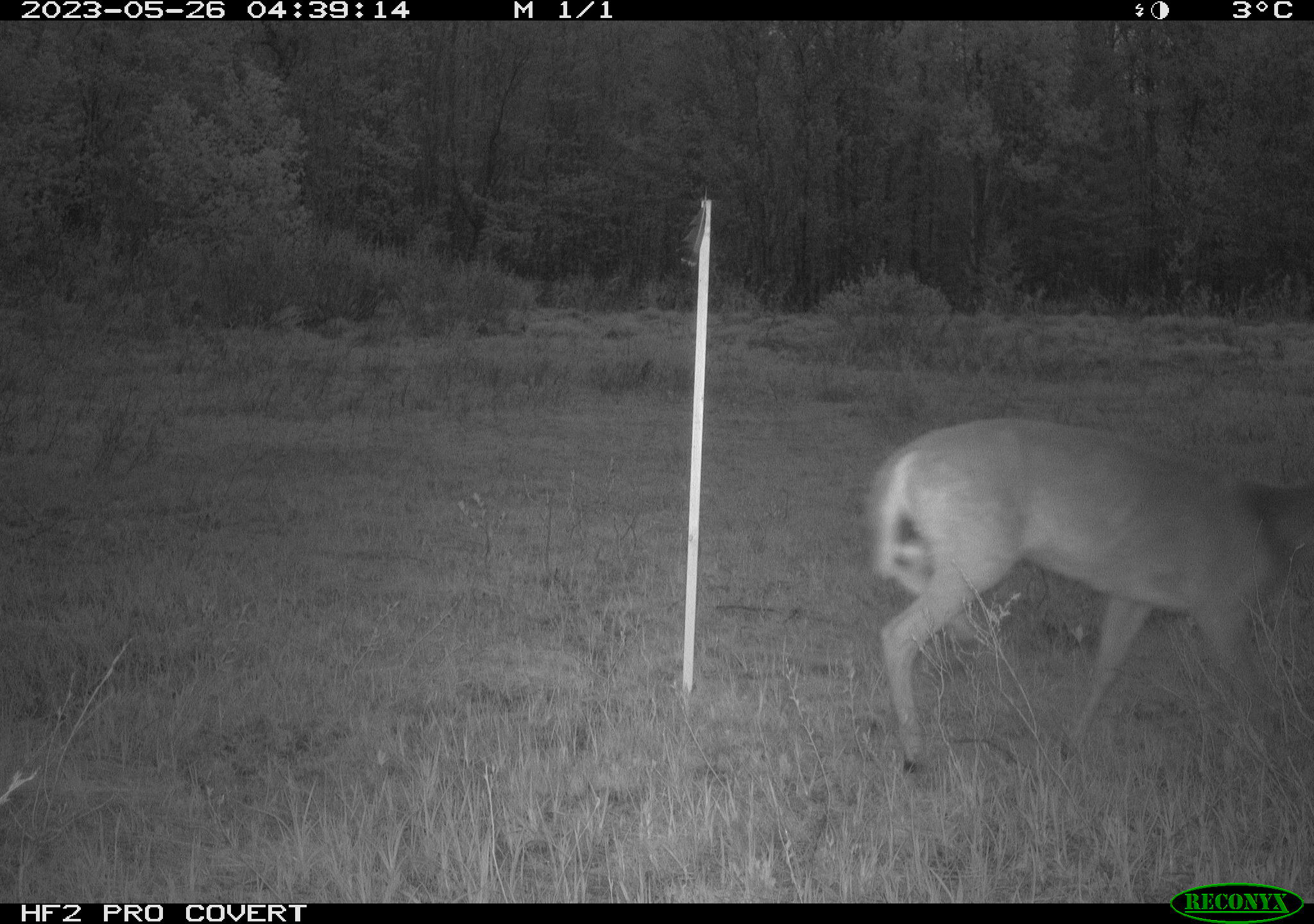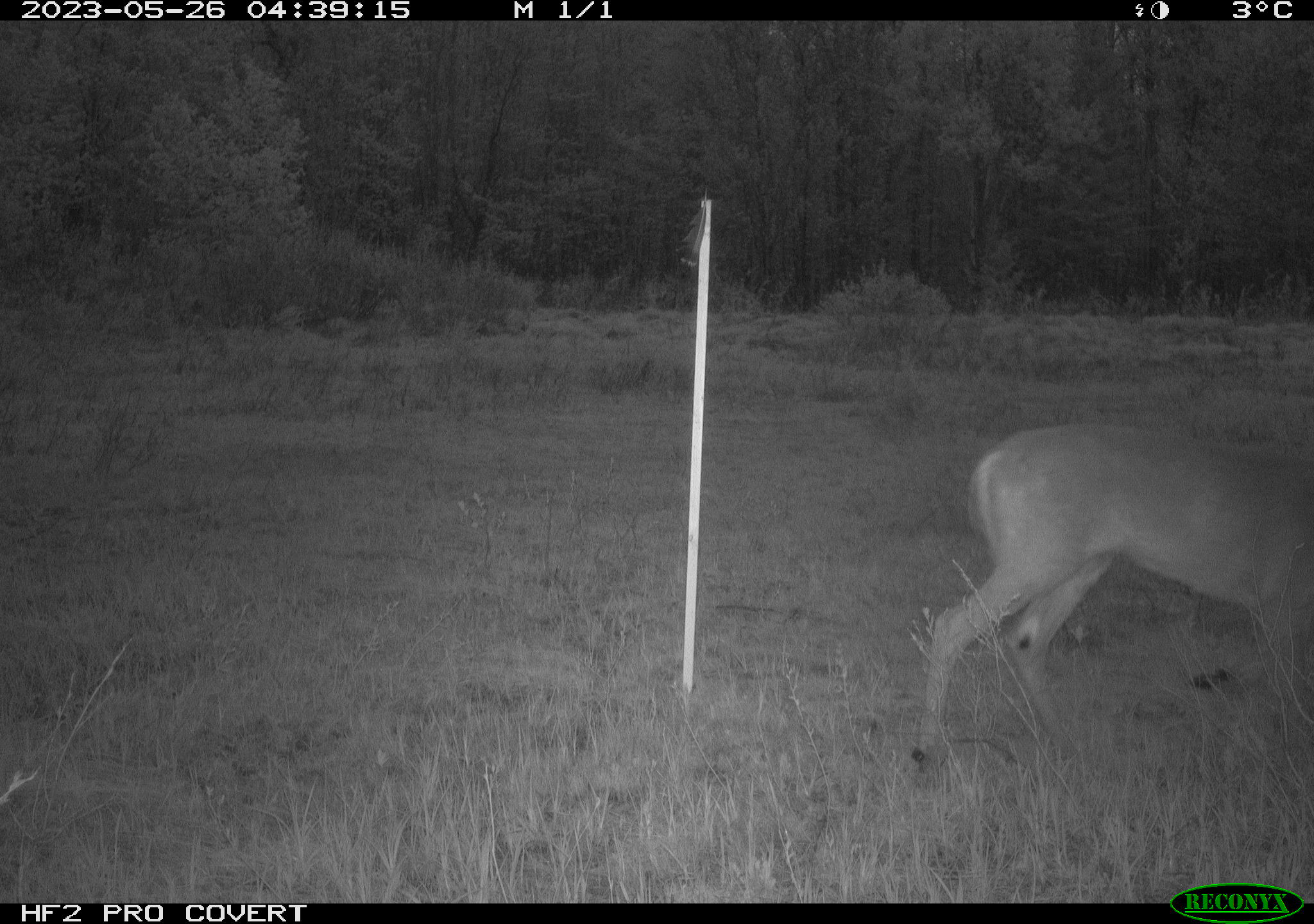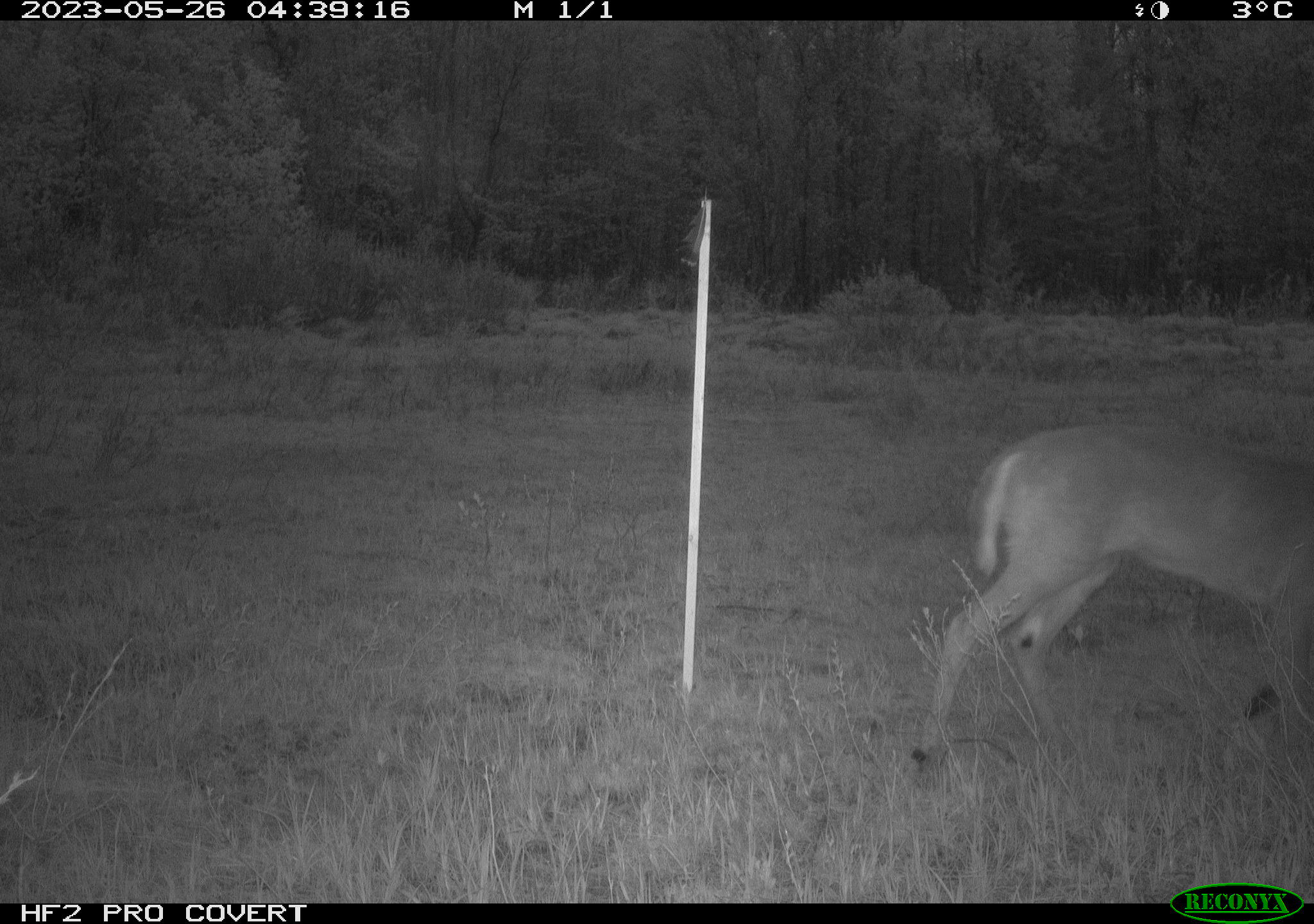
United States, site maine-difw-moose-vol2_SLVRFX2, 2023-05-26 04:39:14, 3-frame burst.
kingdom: Animalia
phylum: Chordata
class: Mammalia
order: Artiodactyla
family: Cervidae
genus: Odocoileus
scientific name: Odocoileus virginianus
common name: white-tailed deer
White-tailed deer (Odocoileus virginianus).